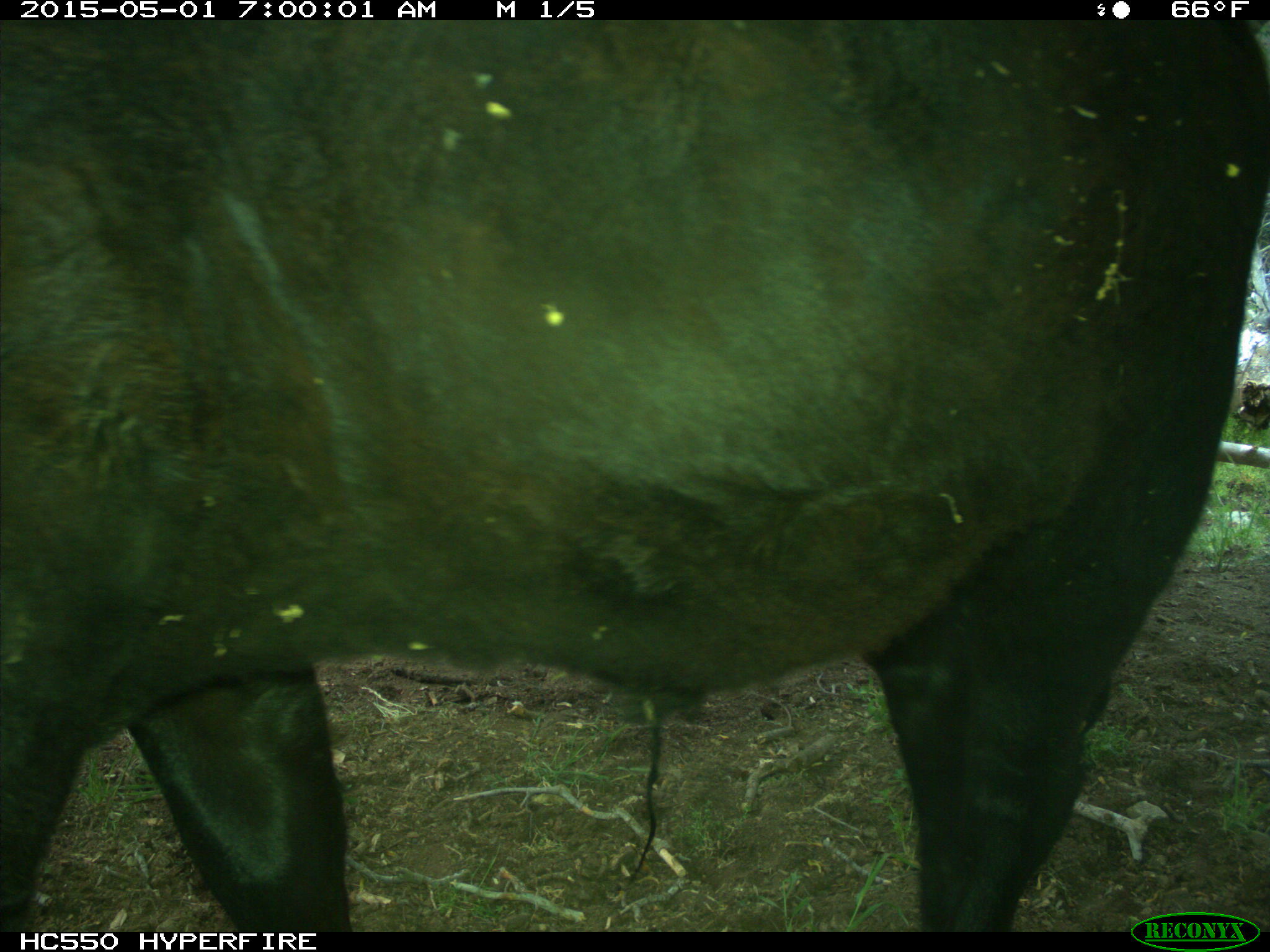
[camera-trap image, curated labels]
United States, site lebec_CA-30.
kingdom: Animalia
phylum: Chordata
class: Mammalia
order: Artiodactyla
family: Bovidae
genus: Bos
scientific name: Bos taurus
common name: domestic cow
Bos taurus (domestic cow).